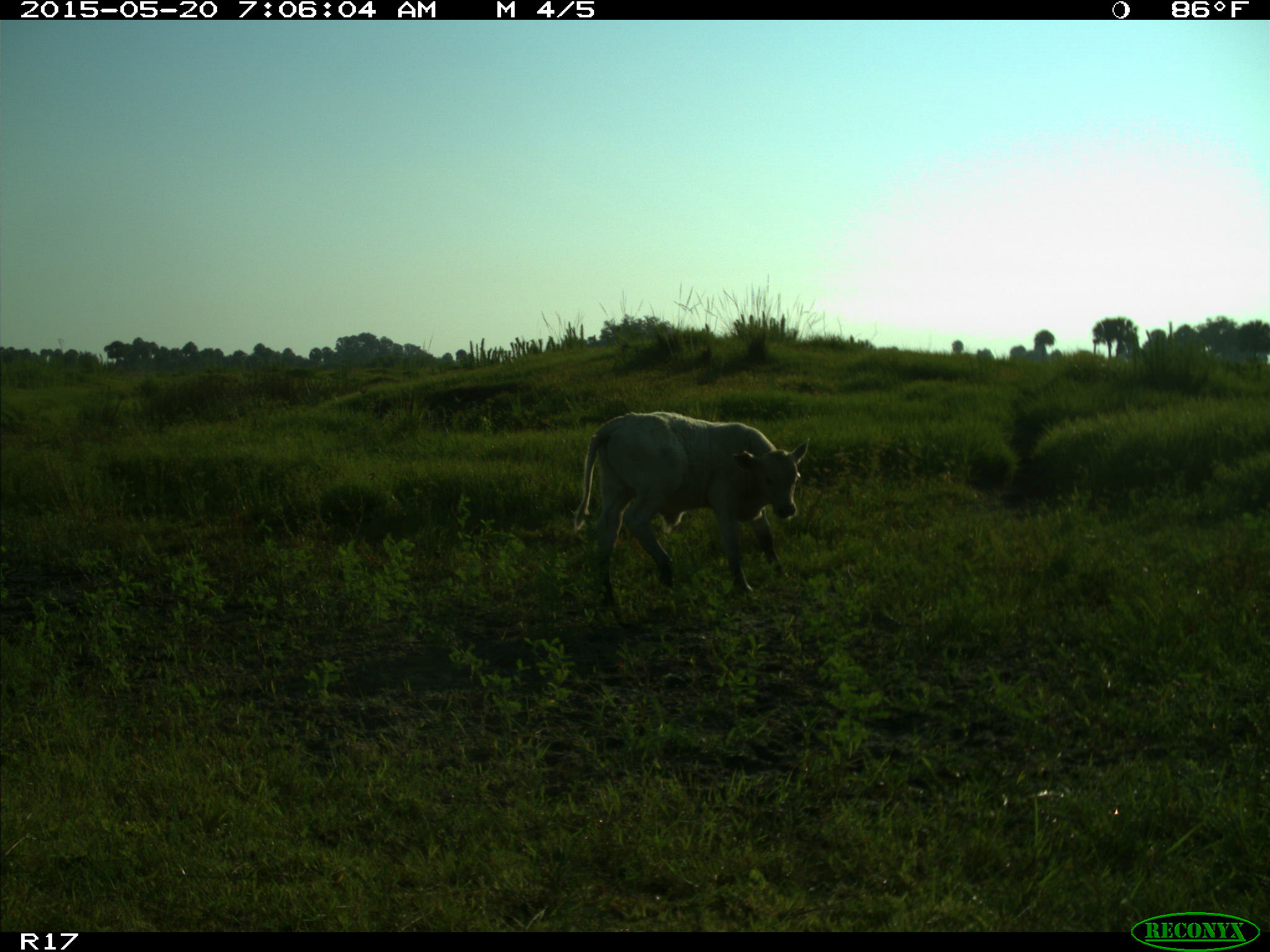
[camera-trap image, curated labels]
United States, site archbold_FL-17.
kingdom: Animalia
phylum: Chordata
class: Mammalia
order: Artiodactyla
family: Bovidae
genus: Bos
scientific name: Bos taurus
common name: domestic cow